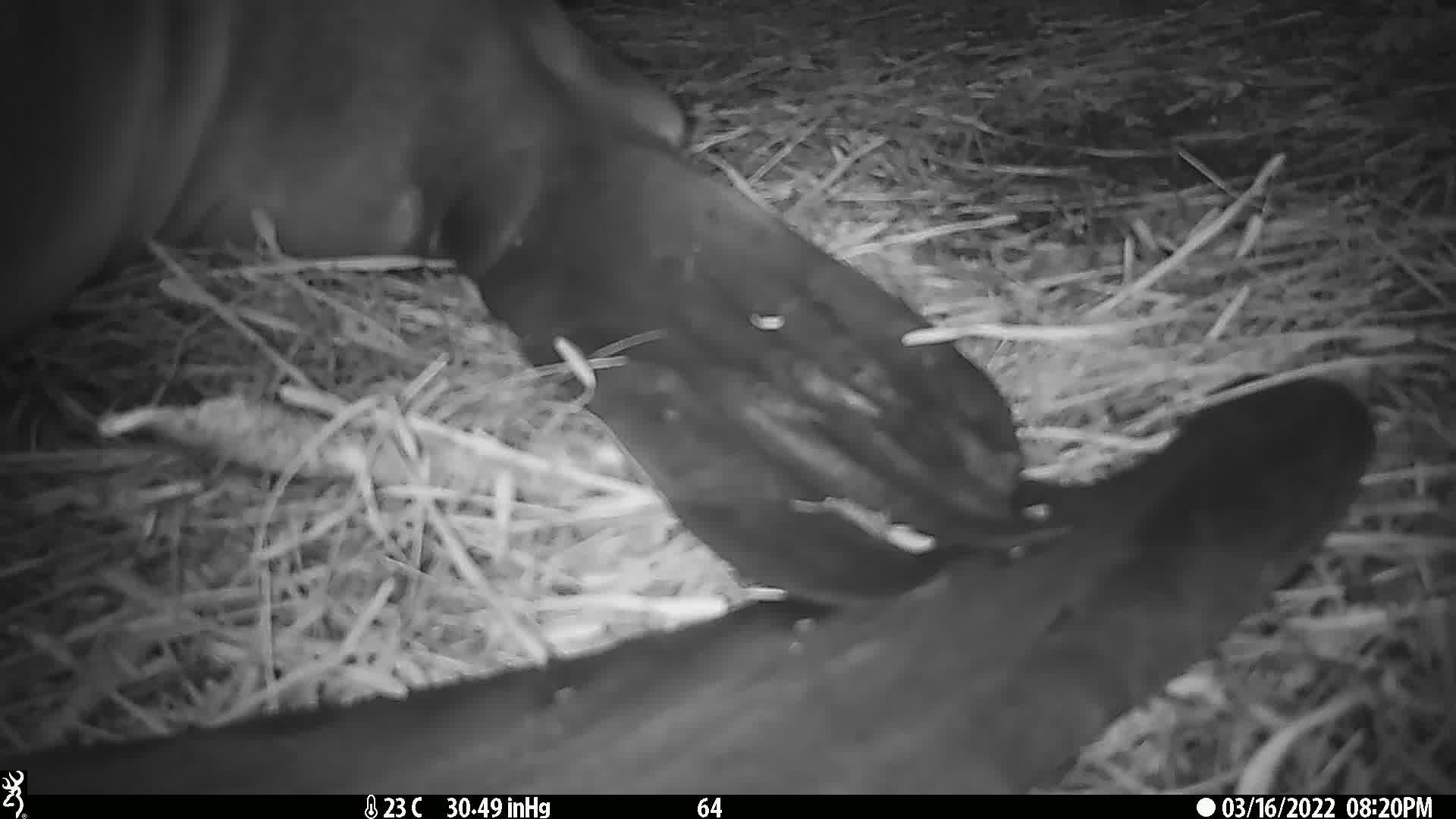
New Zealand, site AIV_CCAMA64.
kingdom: Animalia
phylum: Chordata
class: Mammalia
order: Carnivora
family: Otariidae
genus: Phocarctos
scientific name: Phocarctos hookeri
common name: new zealand sea lion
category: sealion